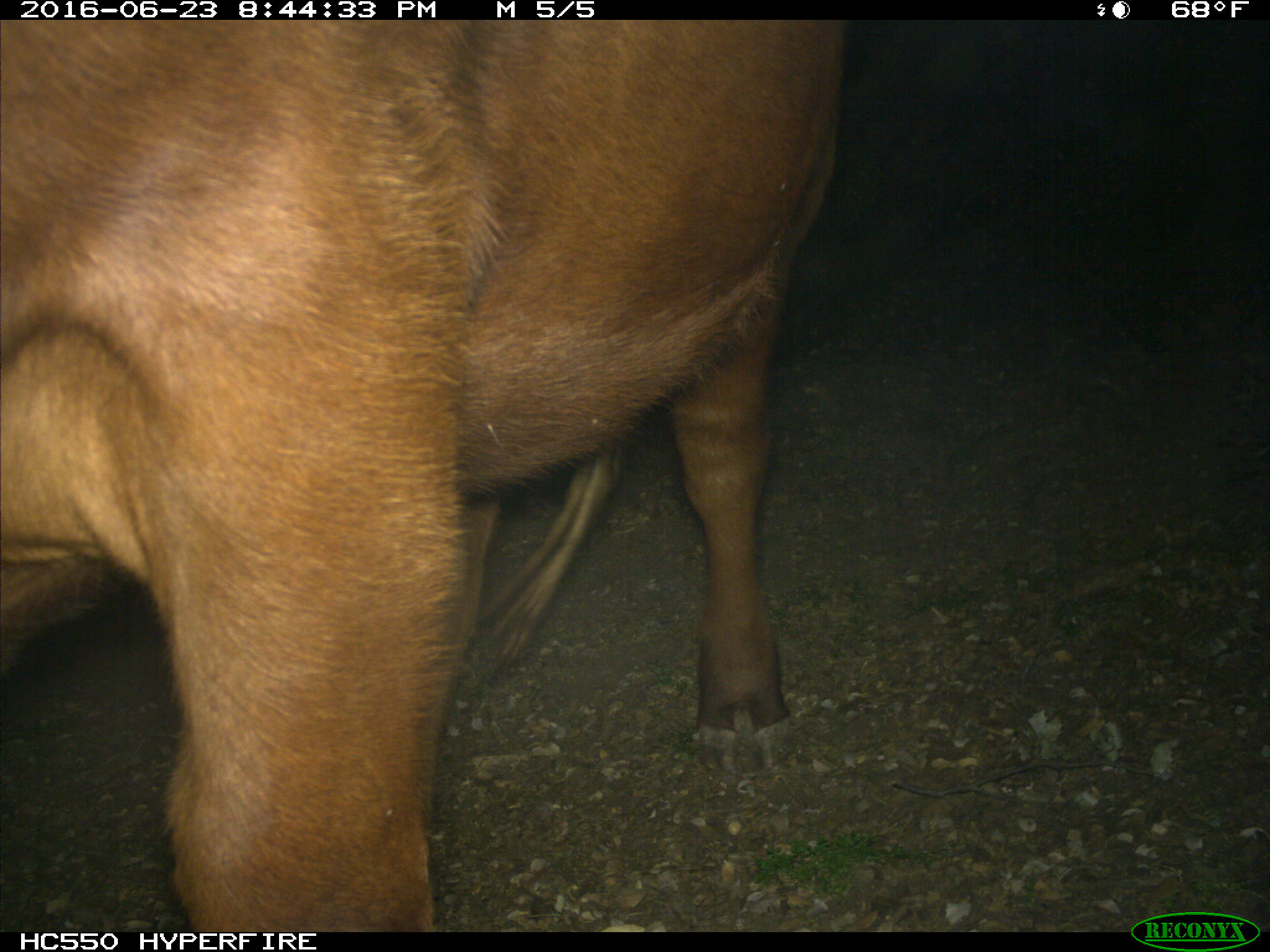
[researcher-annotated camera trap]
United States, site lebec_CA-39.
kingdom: Animalia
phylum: Chordata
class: Mammalia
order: Artiodactyla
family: Bovidae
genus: Bos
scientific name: Bos taurus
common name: domestic cow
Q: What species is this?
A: Bos taurus (domestic cow).